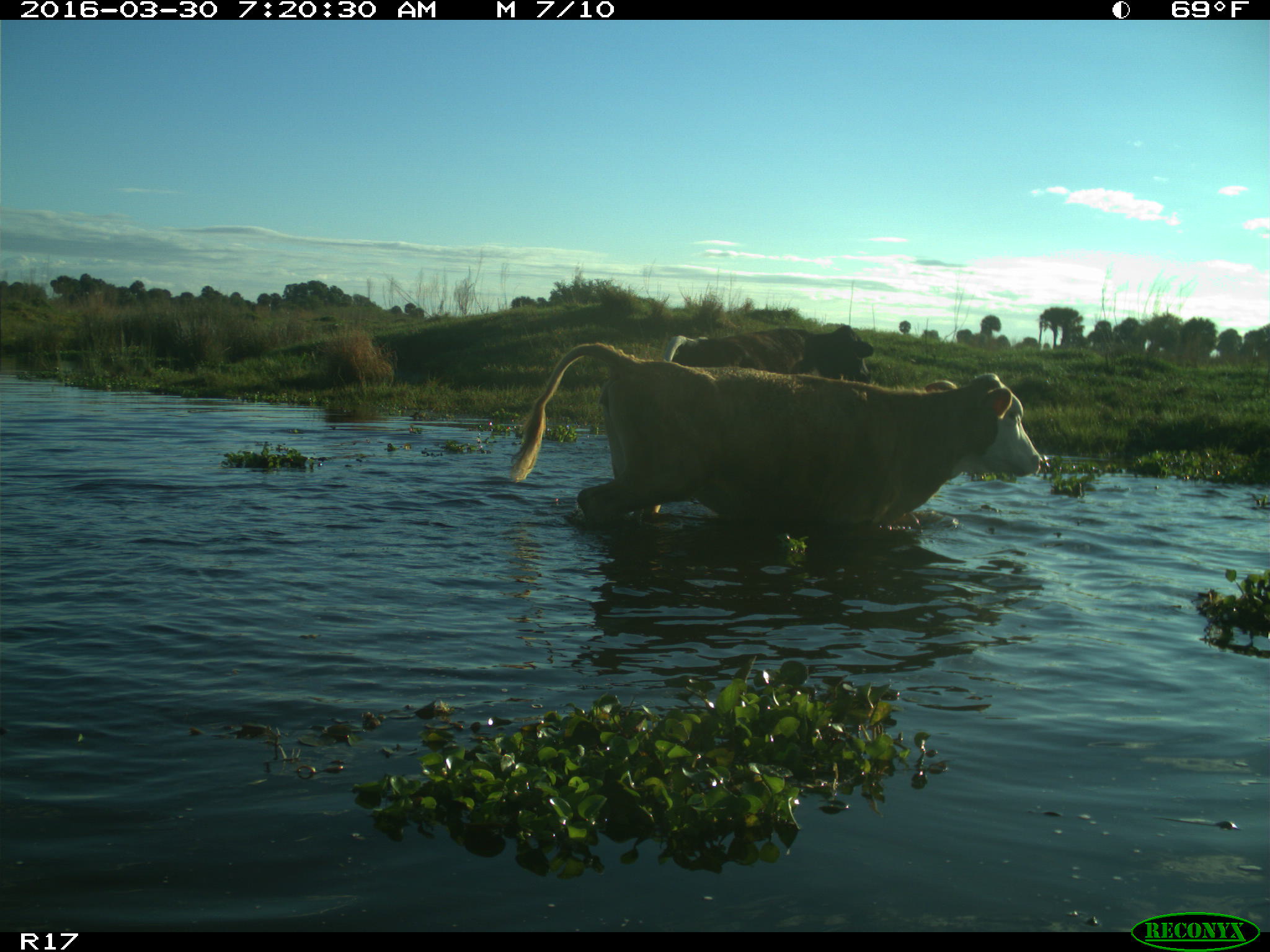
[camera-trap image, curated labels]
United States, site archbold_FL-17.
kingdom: Animalia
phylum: Chordata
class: Mammalia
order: Artiodactyla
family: Bovidae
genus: Bos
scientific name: Bos taurus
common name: domestic cow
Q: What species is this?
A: Bos taurus (domestic cow).